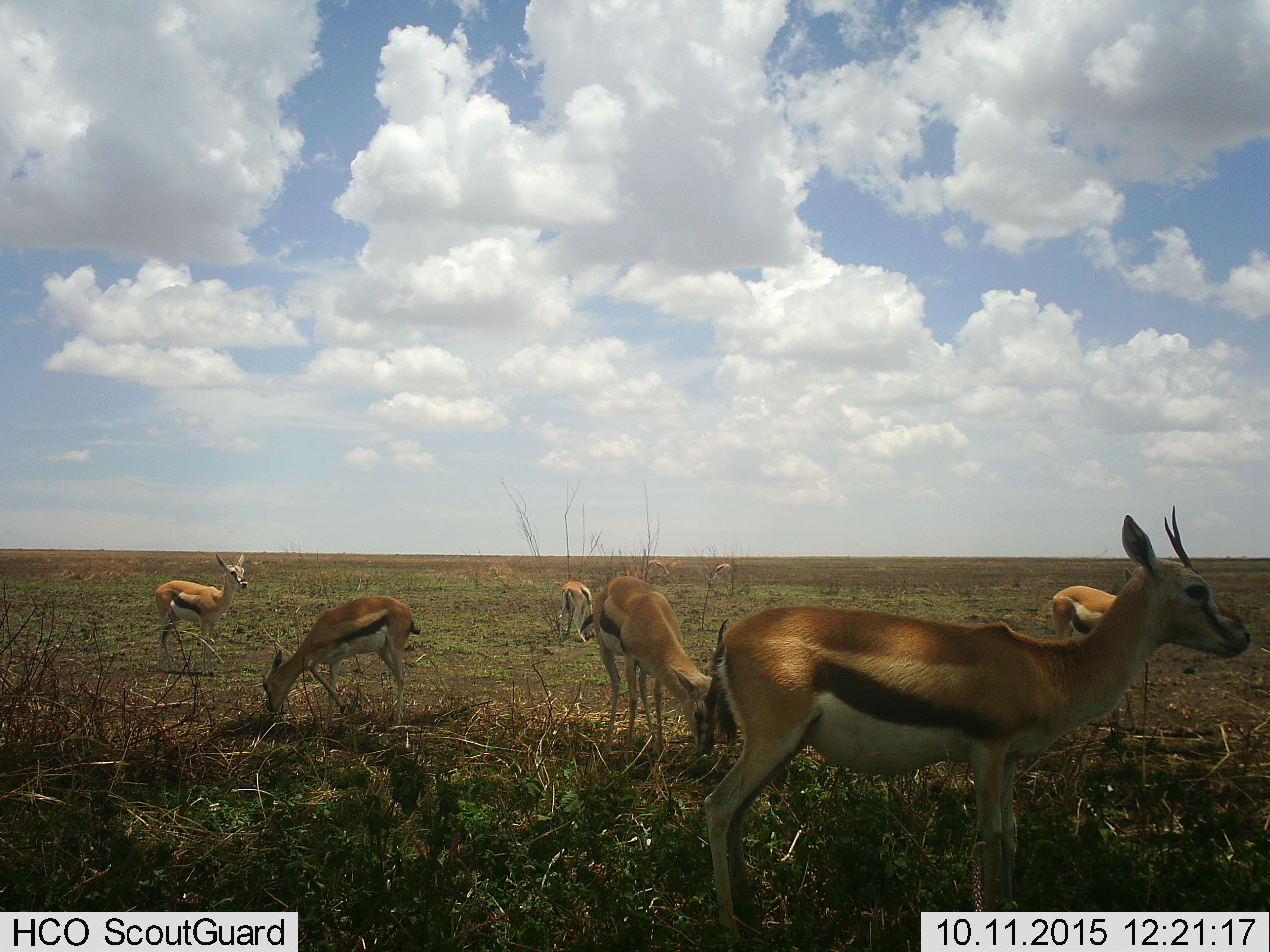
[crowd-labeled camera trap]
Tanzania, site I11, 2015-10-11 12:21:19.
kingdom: Animalia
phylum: Chordata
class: Mammalia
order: Artiodactyla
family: Bovidae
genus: Eudorcas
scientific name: Eudorcas thomsonii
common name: thomson's gazelle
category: gazellethomsons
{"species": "gazellethomsons (thomson's gazelle) (Eudorcas thomsonii)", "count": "8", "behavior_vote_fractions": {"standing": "88%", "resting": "0%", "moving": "0%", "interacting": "0%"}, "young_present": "12%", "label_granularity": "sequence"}